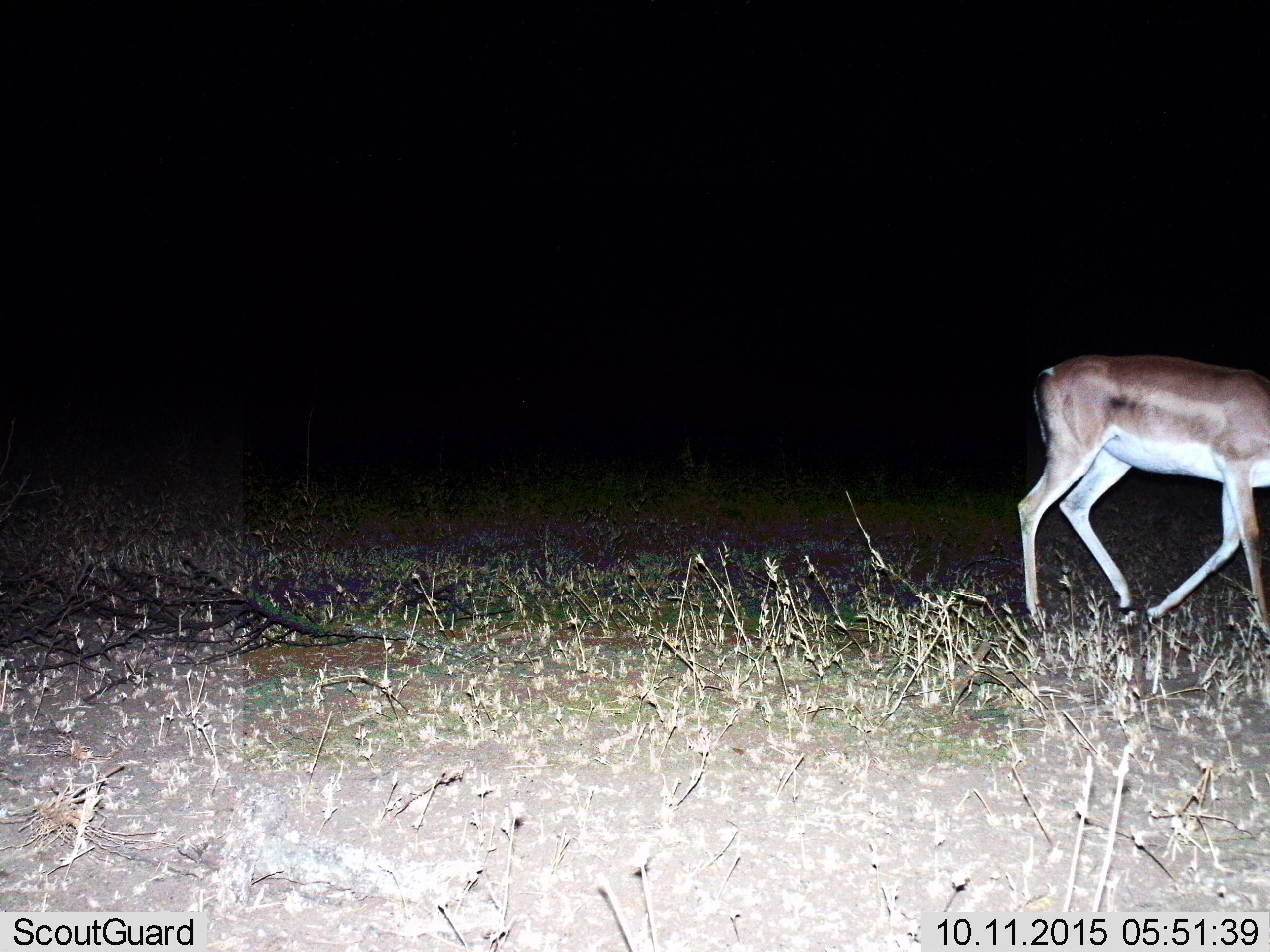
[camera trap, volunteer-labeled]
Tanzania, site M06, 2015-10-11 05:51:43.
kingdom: Animalia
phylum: Chordata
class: Mammalia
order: Artiodactyla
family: Bovidae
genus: Nanger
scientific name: Nanger granti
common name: grant's gazelle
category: gazellegrants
Gazellegrants (grant's gazelle) (Nanger granti), count 1. Behavior (volunteer vote fractions): standing 11%, resting 0%, moving 89%, interacting 0%. Young present (vote fraction): 0%. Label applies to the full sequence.